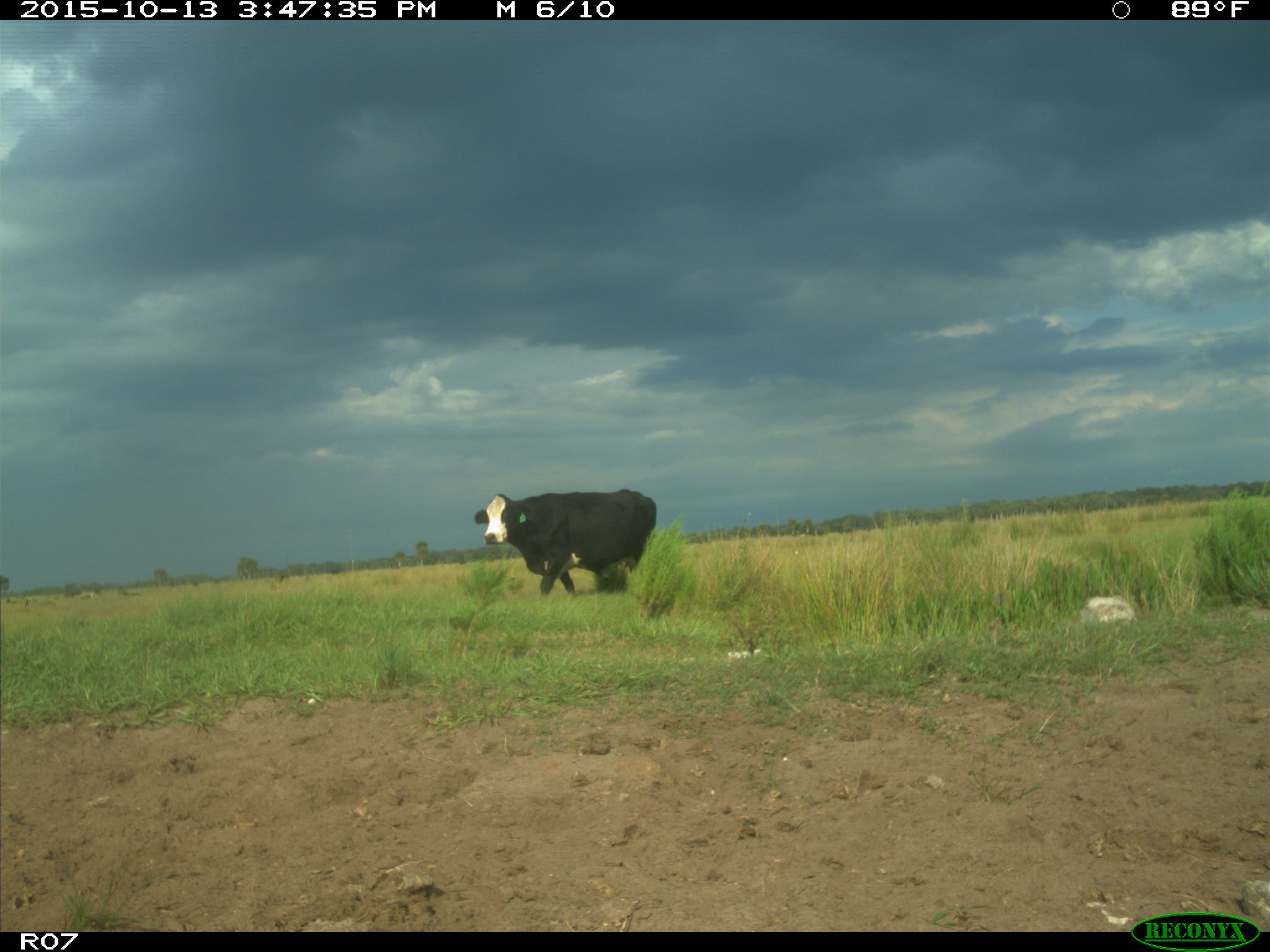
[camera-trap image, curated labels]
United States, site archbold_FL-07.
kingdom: Animalia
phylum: Chordata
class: Mammalia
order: Artiodactyla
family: Bovidae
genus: Bos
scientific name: Bos taurus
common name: domestic cow